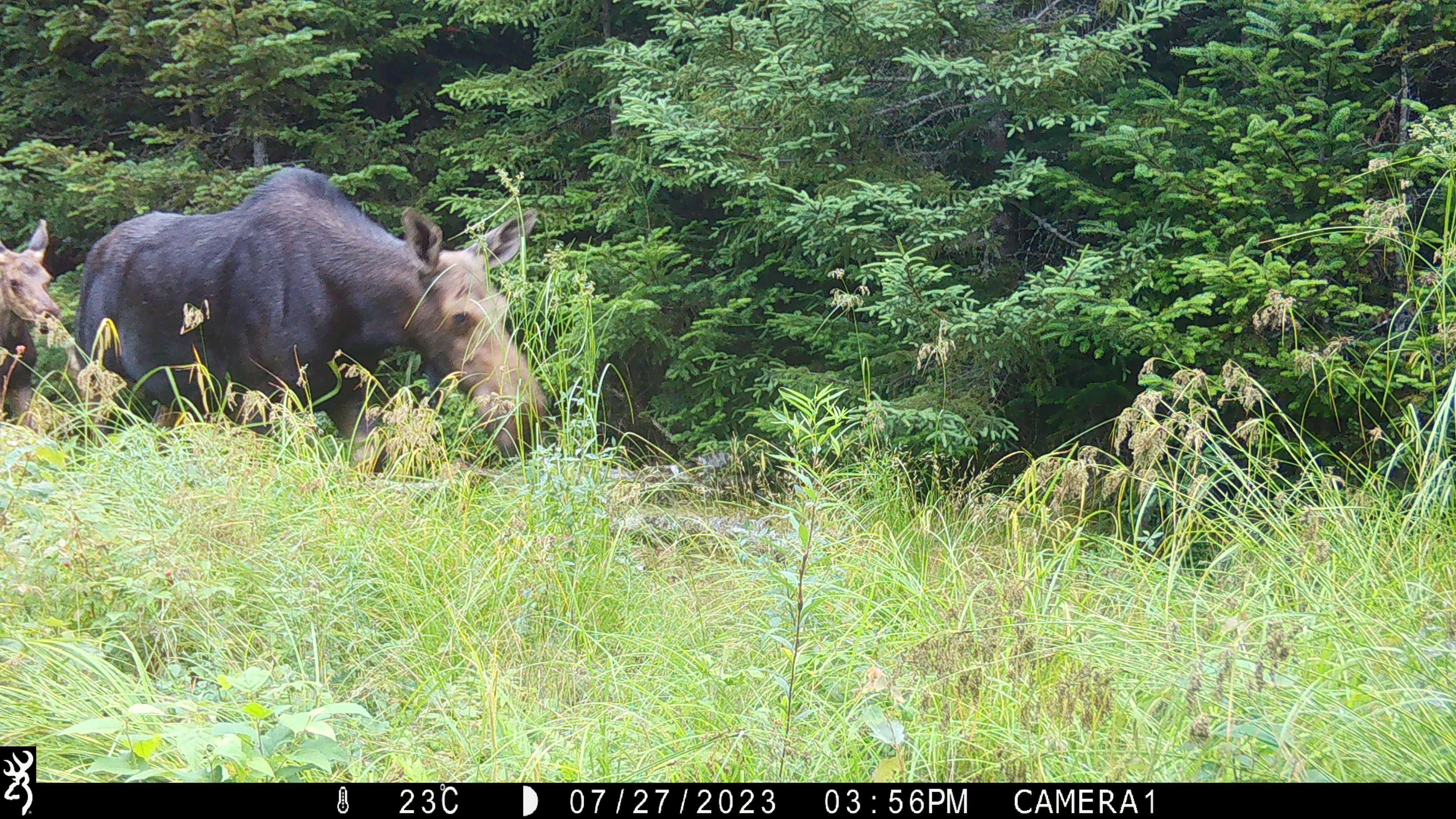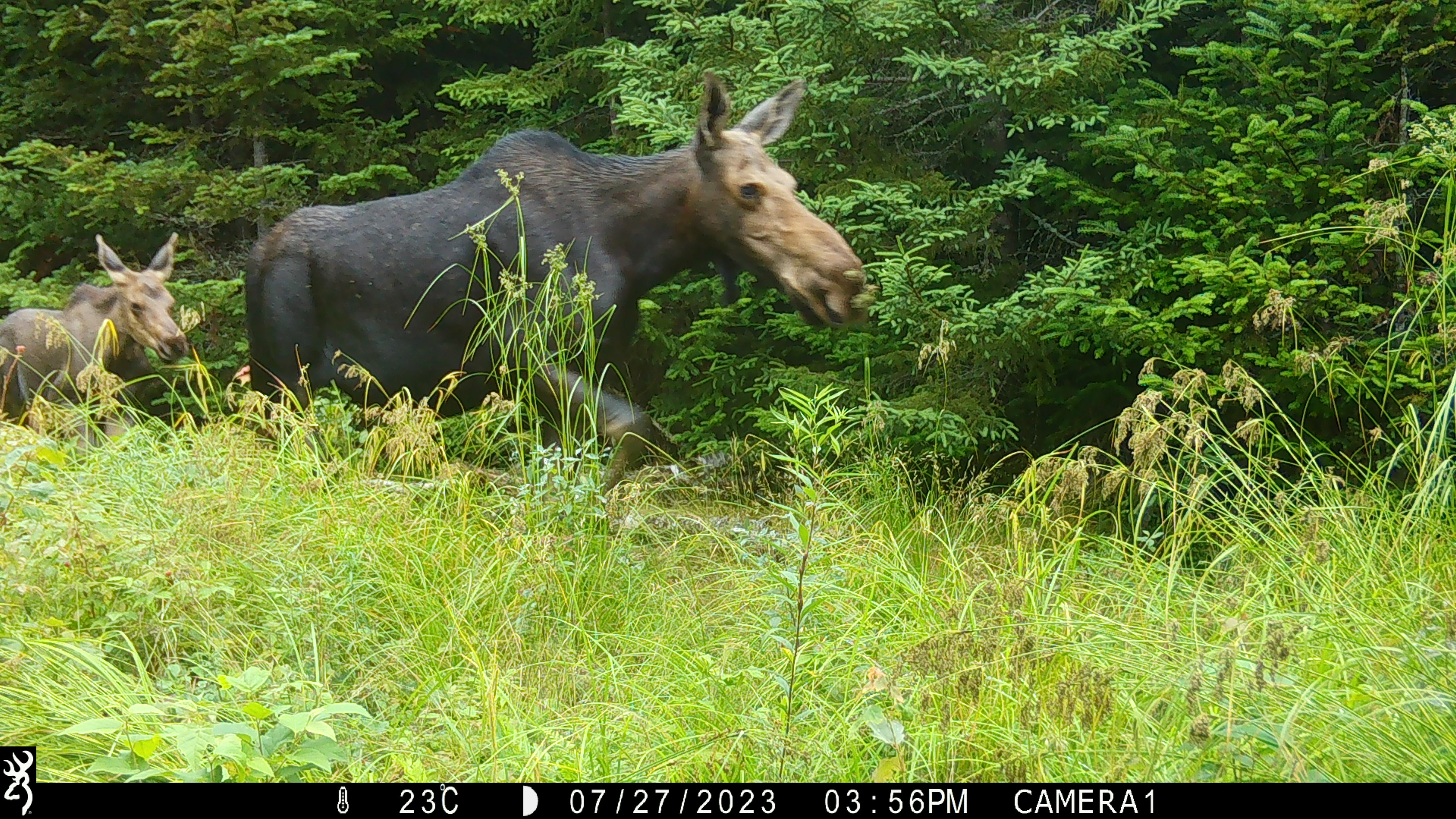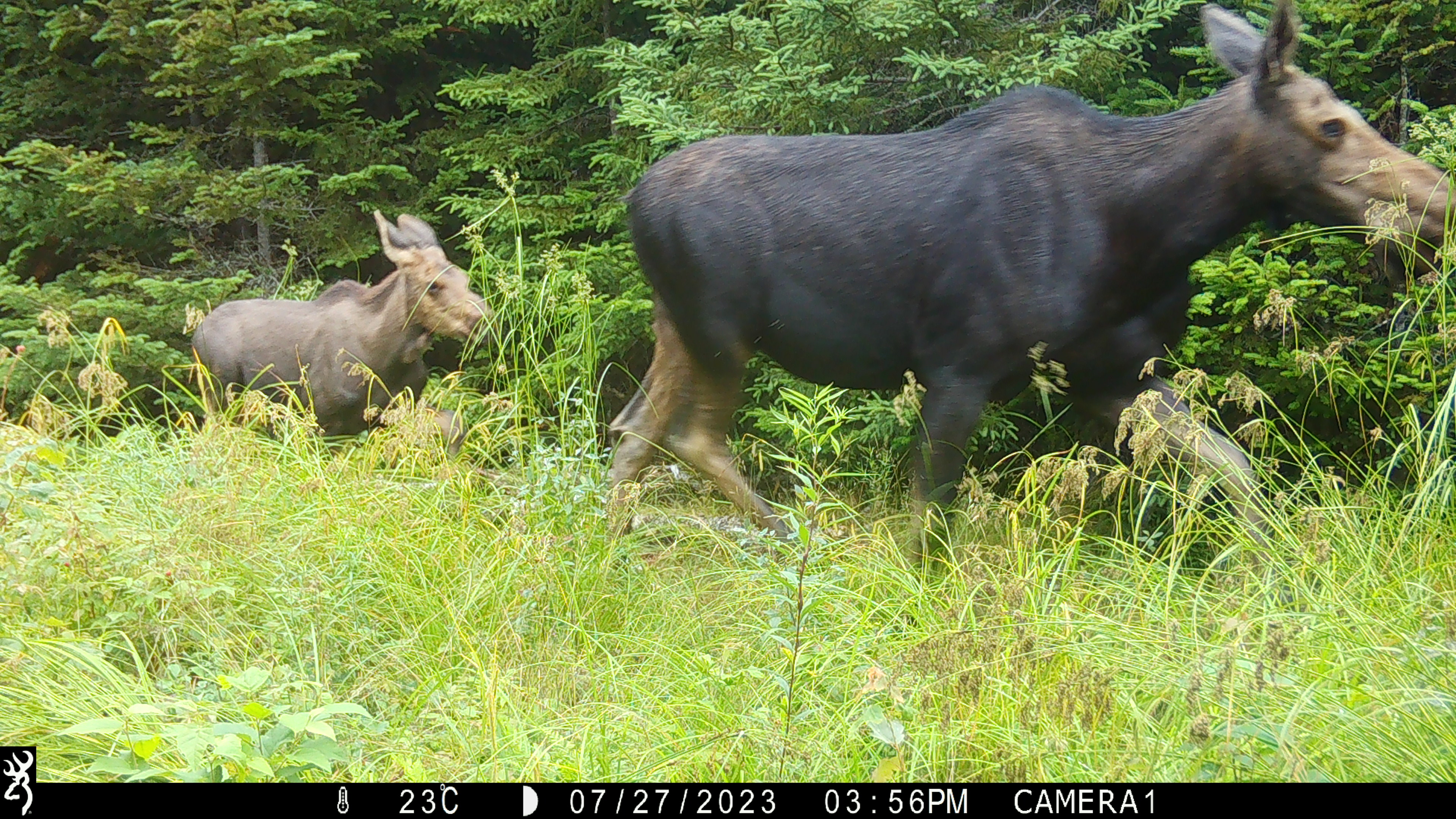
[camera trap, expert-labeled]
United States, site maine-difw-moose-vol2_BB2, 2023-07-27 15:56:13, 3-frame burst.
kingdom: Animalia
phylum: Chordata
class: Mammalia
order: Artiodactyla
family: Cervidae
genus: Alces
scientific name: Alces alces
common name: moose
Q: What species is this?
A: Moose (Alces alces).